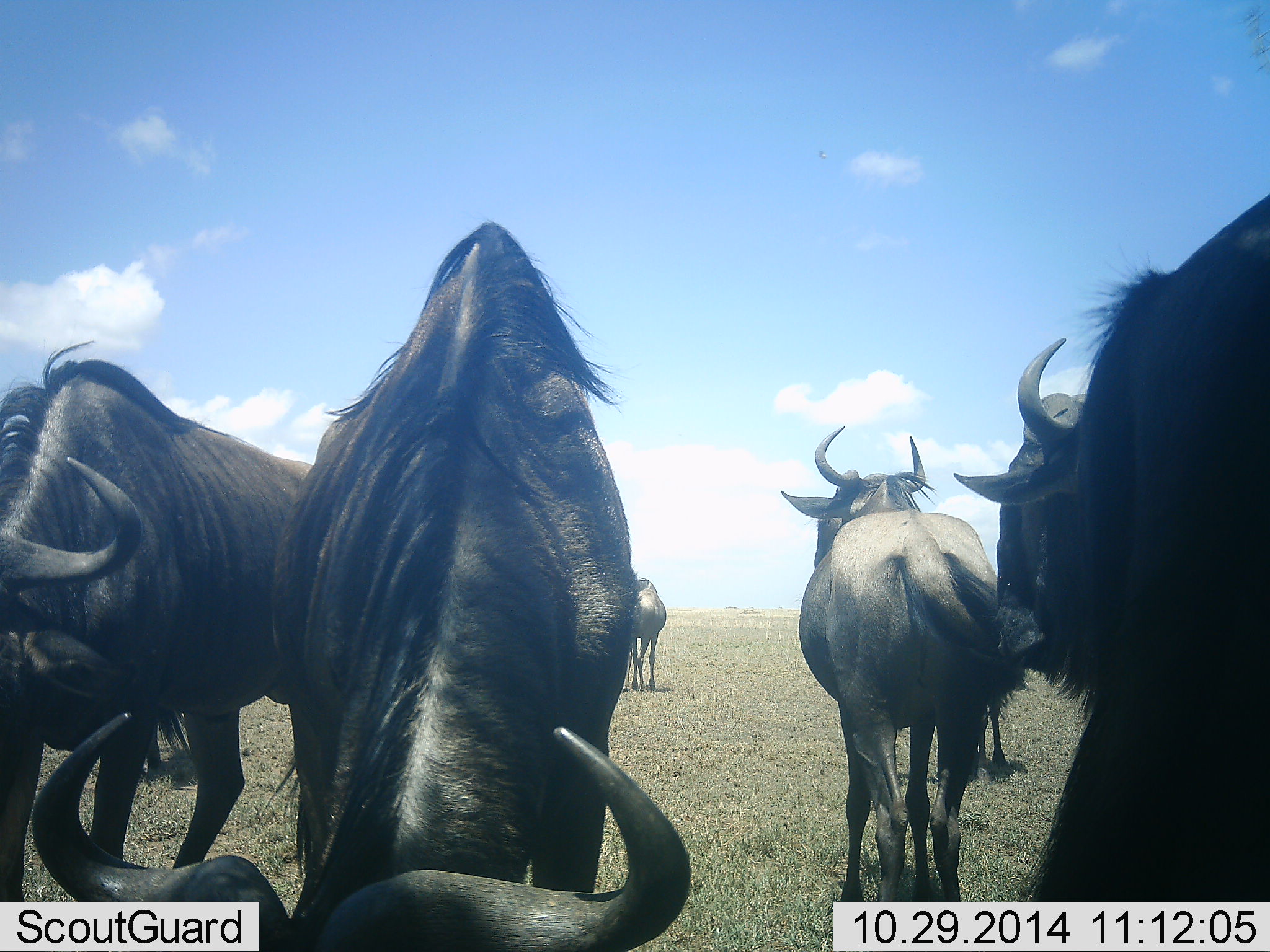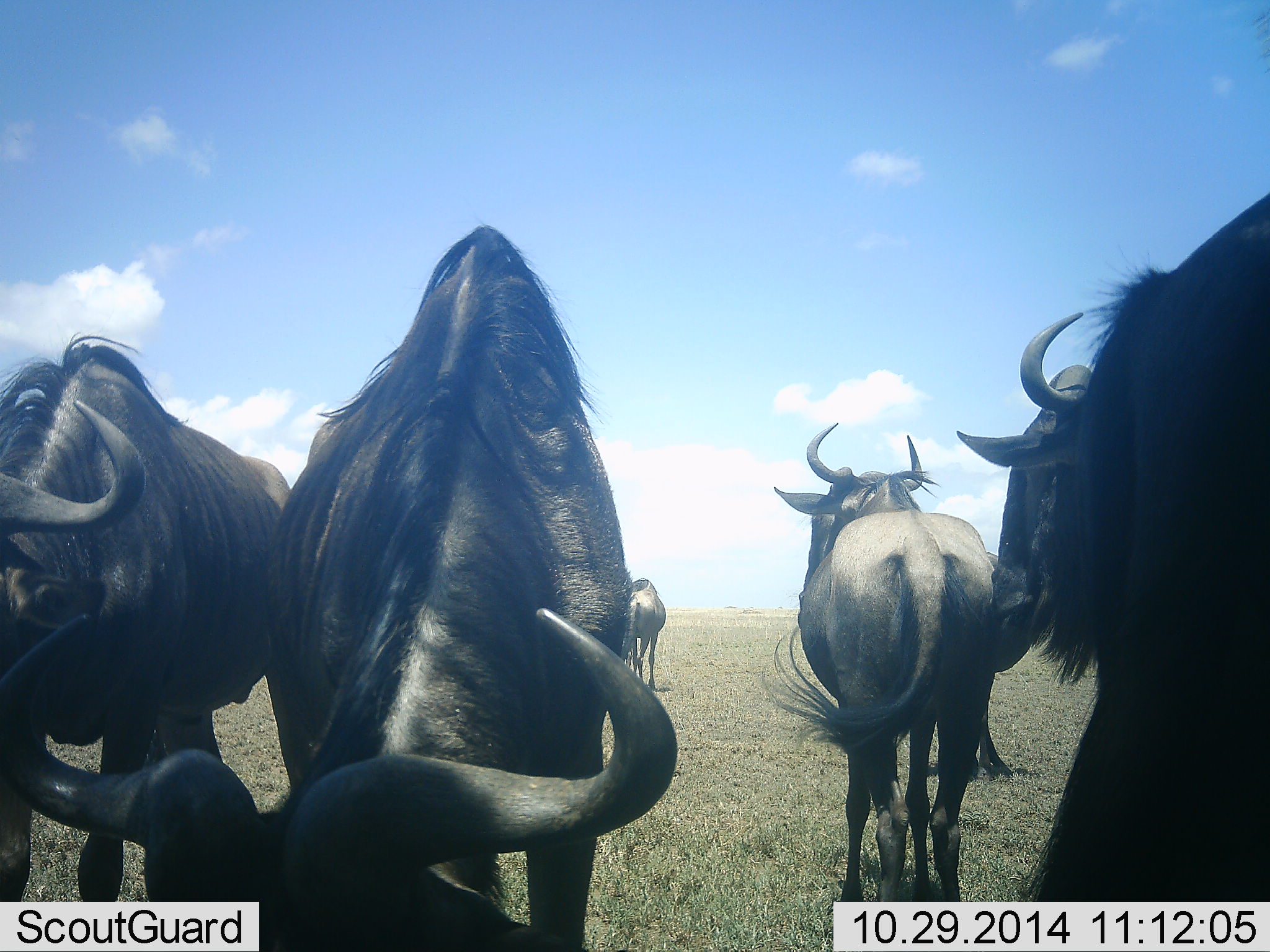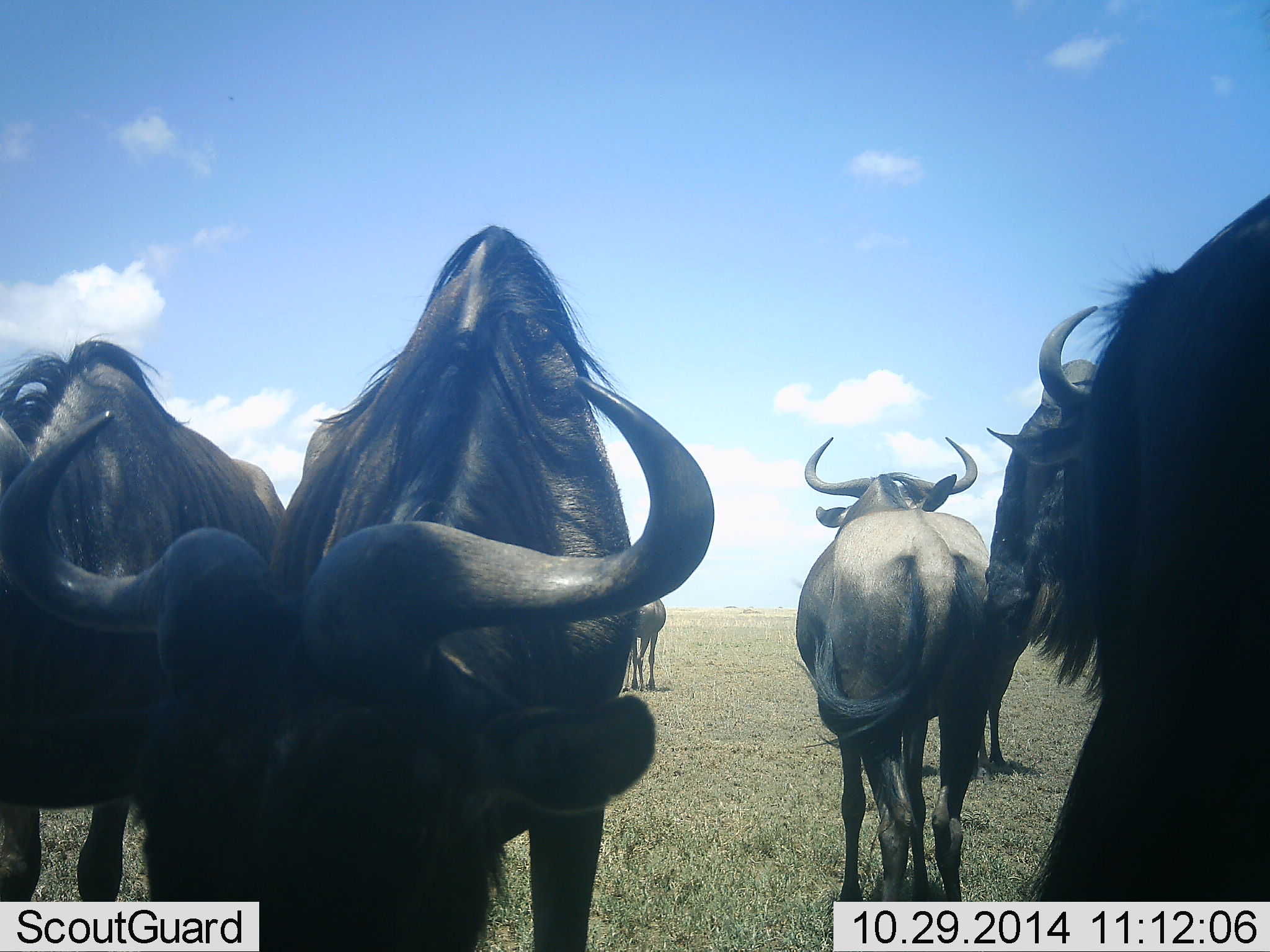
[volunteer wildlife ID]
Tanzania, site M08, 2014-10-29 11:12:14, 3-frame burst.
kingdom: Animalia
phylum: Chordata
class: Mammalia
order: Artiodactyla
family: Bovidae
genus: Connochaetes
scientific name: Connochaetes taurinus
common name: blue wildebeest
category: wildebeest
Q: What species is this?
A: Wildebeest (blue wildebeest) (Connochaetes taurinus).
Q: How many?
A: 7.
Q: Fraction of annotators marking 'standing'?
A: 90%.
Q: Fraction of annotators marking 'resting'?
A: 10%.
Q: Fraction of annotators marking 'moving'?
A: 0%.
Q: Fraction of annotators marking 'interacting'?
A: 0%.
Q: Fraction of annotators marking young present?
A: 0%.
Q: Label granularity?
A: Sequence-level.